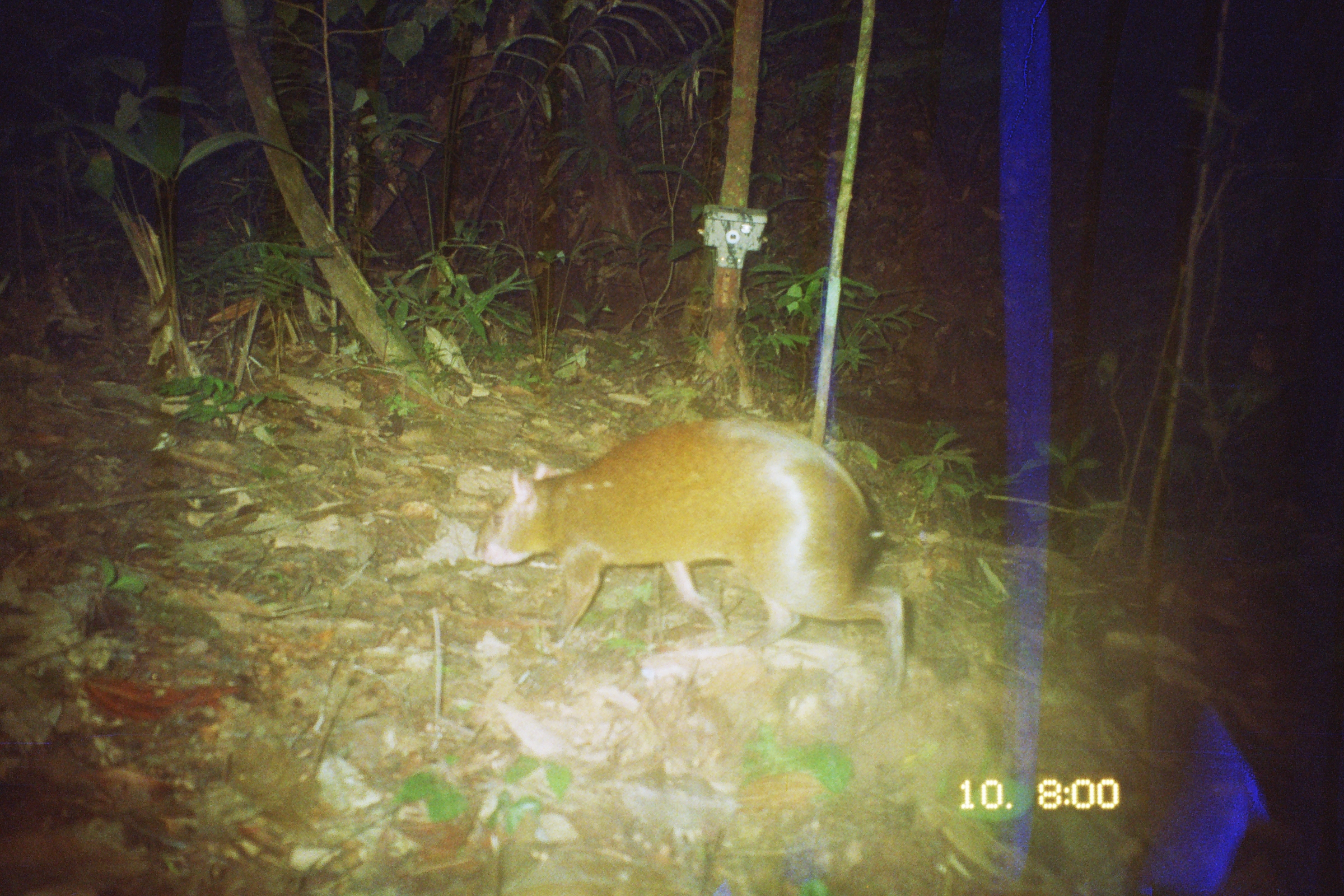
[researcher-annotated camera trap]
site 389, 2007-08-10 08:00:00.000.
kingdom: Animalia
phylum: Chordata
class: Mammalia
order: Rodentia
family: Dasyproctidae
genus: Dasyprocta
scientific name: Dasyprocta punctata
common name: central american agouti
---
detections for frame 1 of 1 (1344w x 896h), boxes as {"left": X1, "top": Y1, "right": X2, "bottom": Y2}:
dasyprocta punctata: {"left": 474, "top": 415, "right": 908, "bottom": 688}